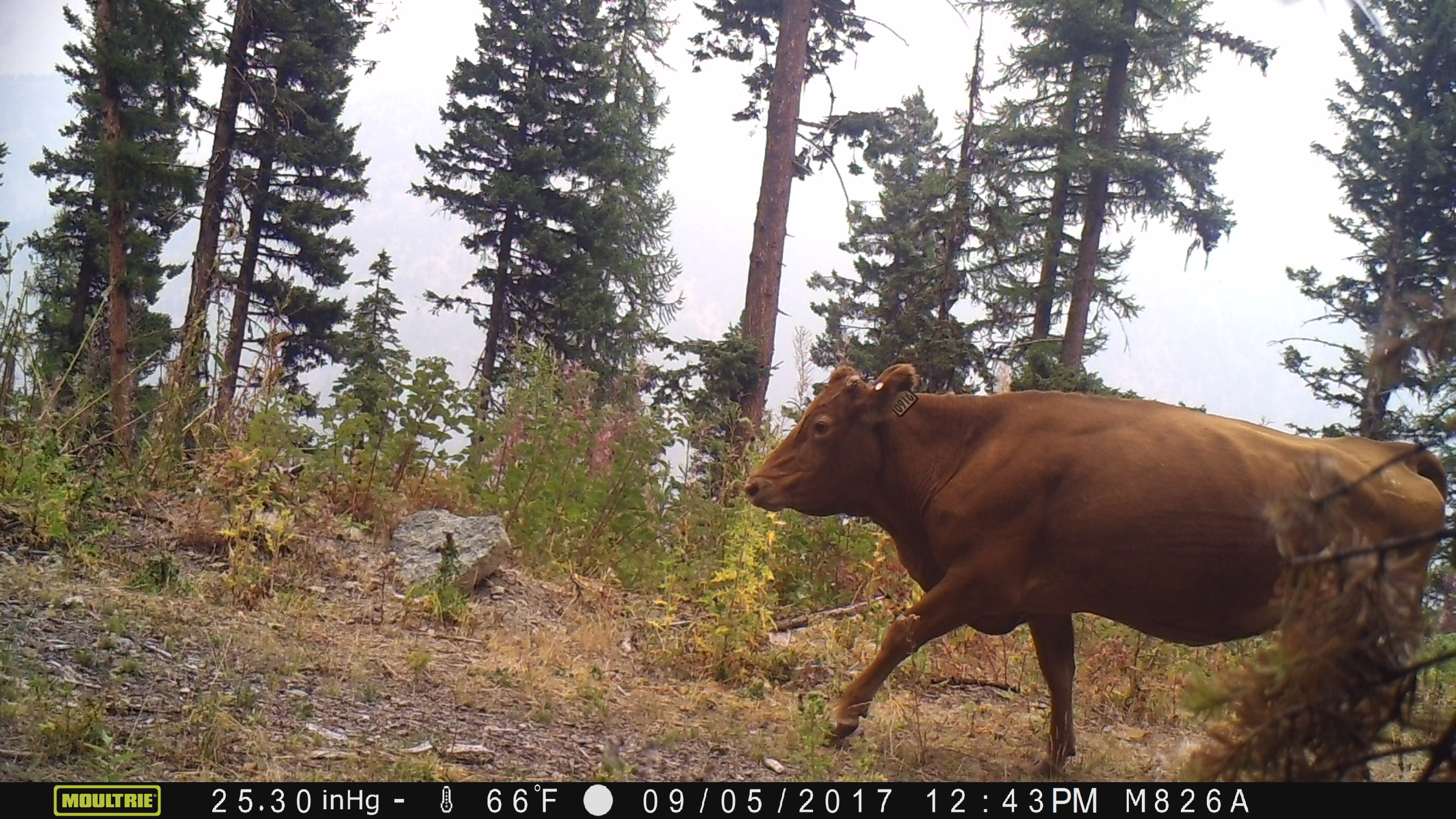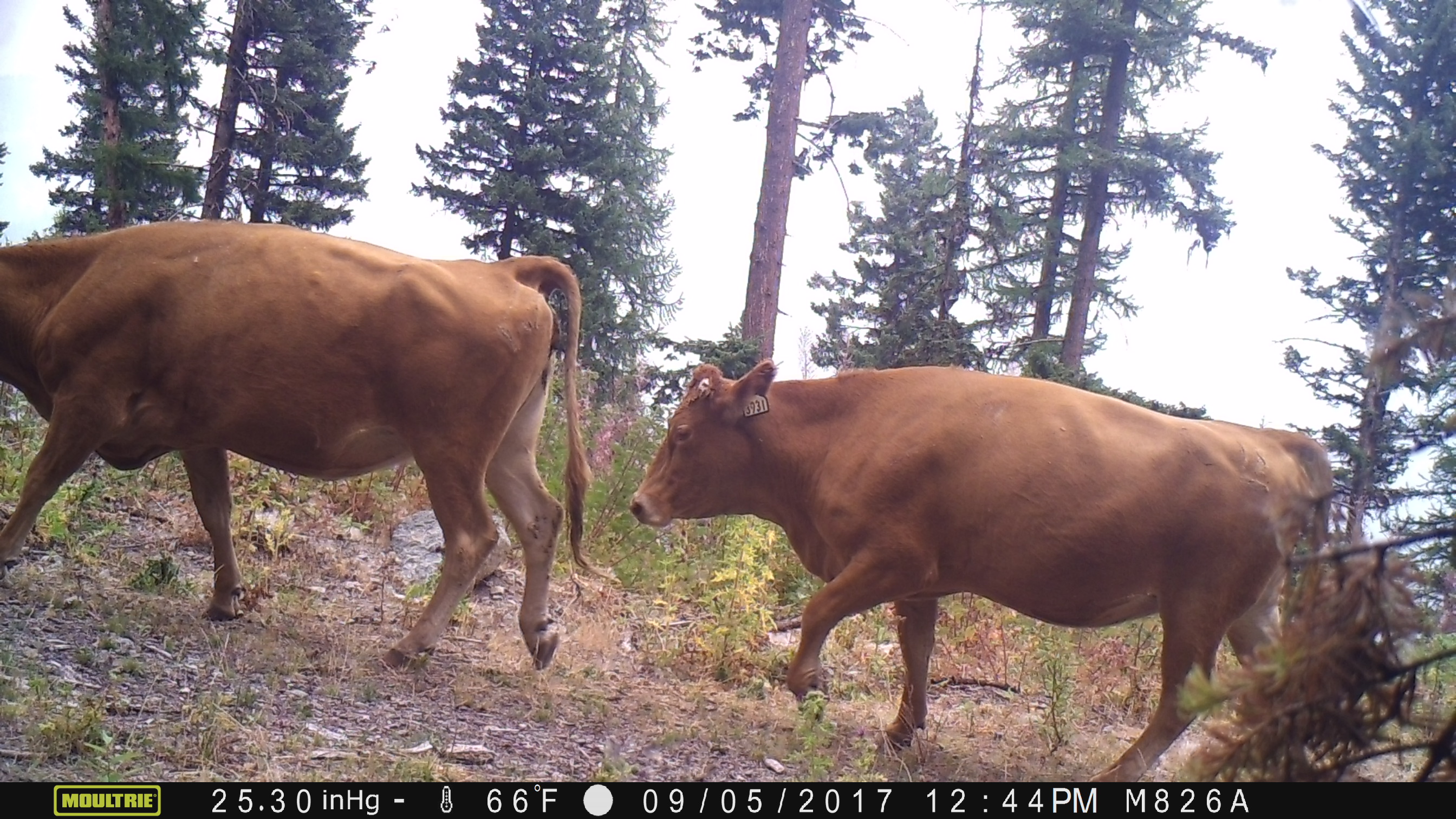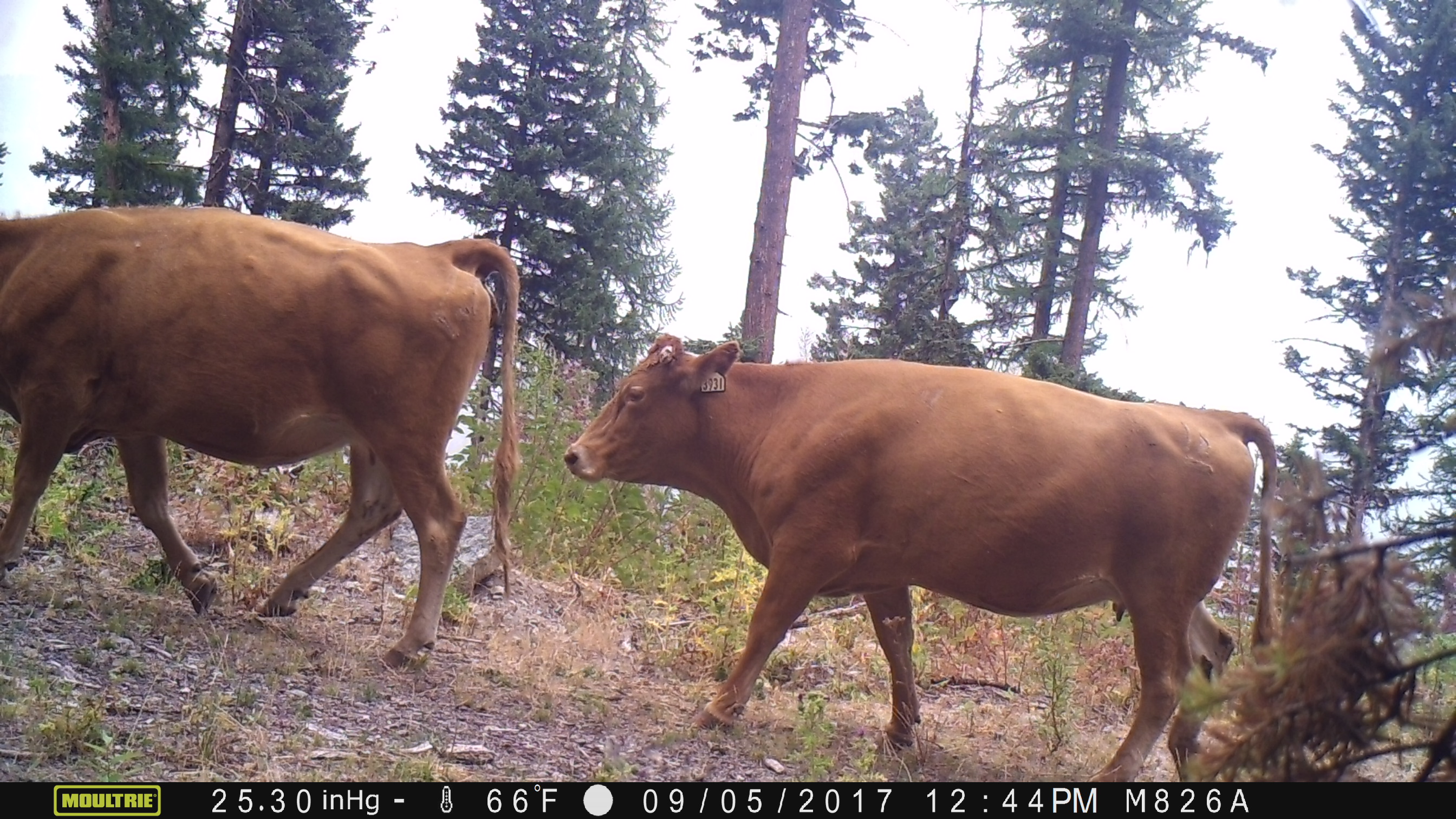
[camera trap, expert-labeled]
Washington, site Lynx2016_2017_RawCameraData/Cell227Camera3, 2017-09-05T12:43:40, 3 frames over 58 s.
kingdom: Animalia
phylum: Chordata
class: Mammalia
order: Artiodactyla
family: Bovidae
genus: Bos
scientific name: Bos taurus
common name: domestic cattle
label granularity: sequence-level